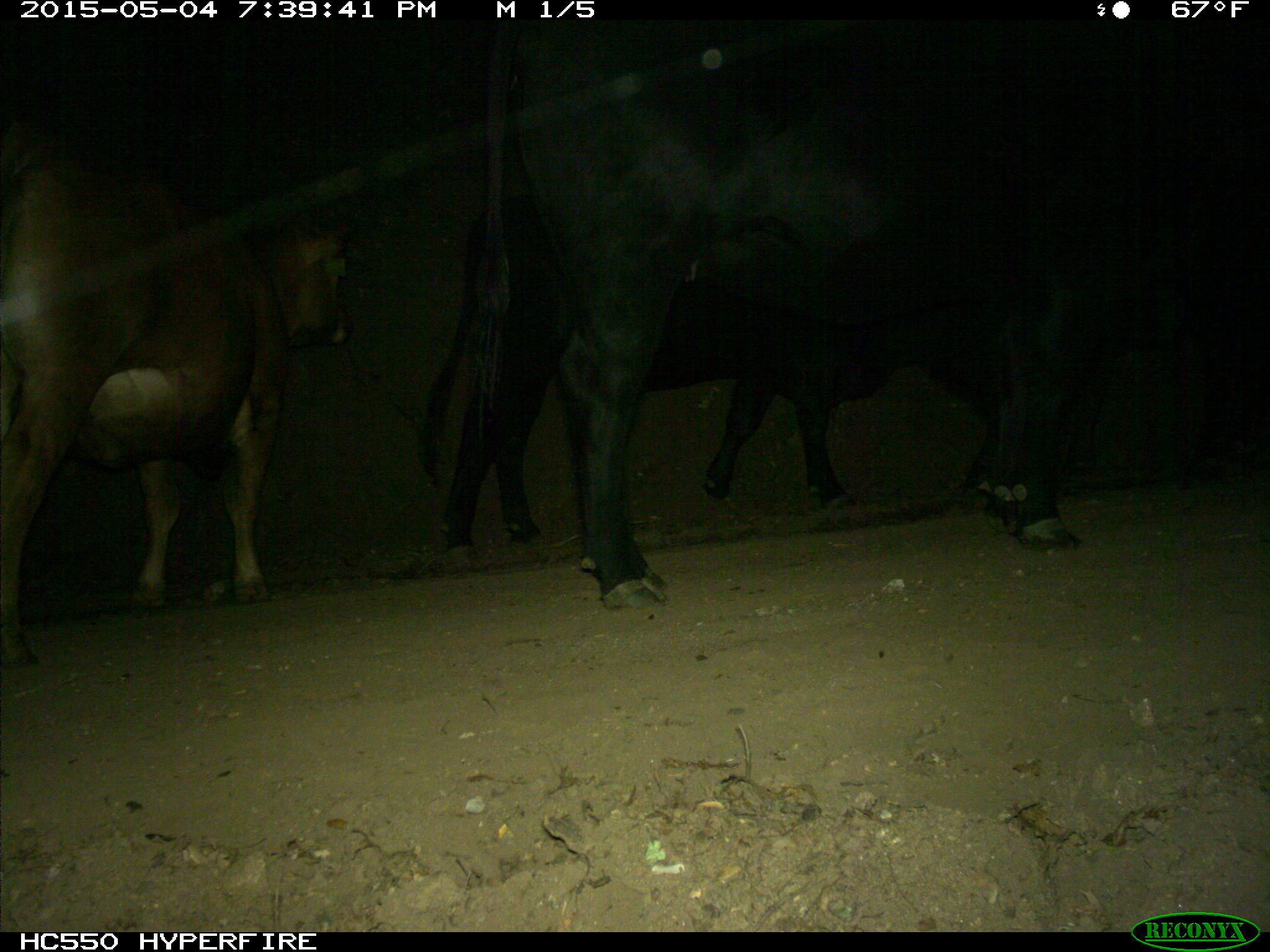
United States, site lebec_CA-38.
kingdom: Animalia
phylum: Chordata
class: Mammalia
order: Artiodactyla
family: Bovidae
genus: Bos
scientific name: Bos taurus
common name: domestic cow